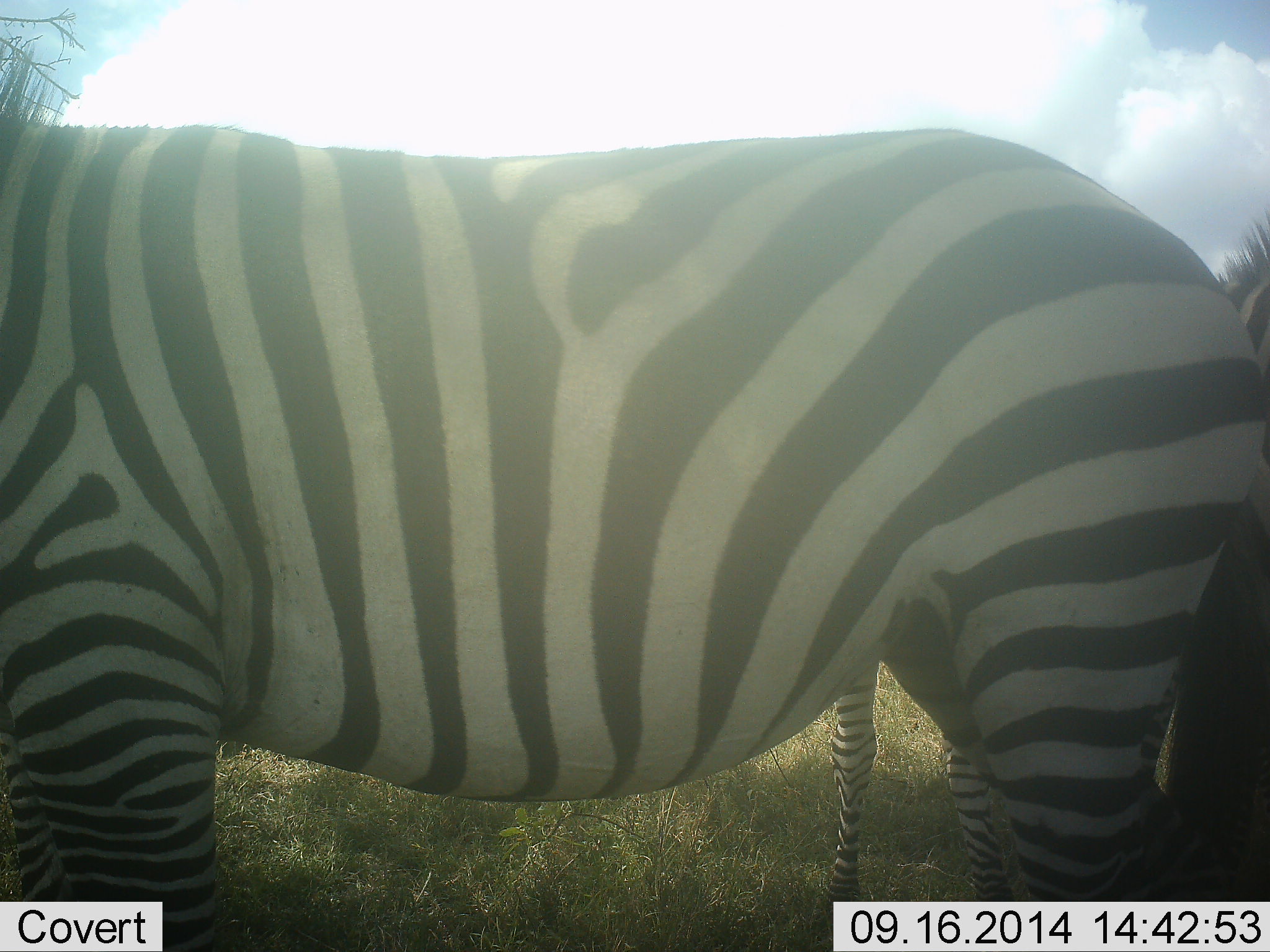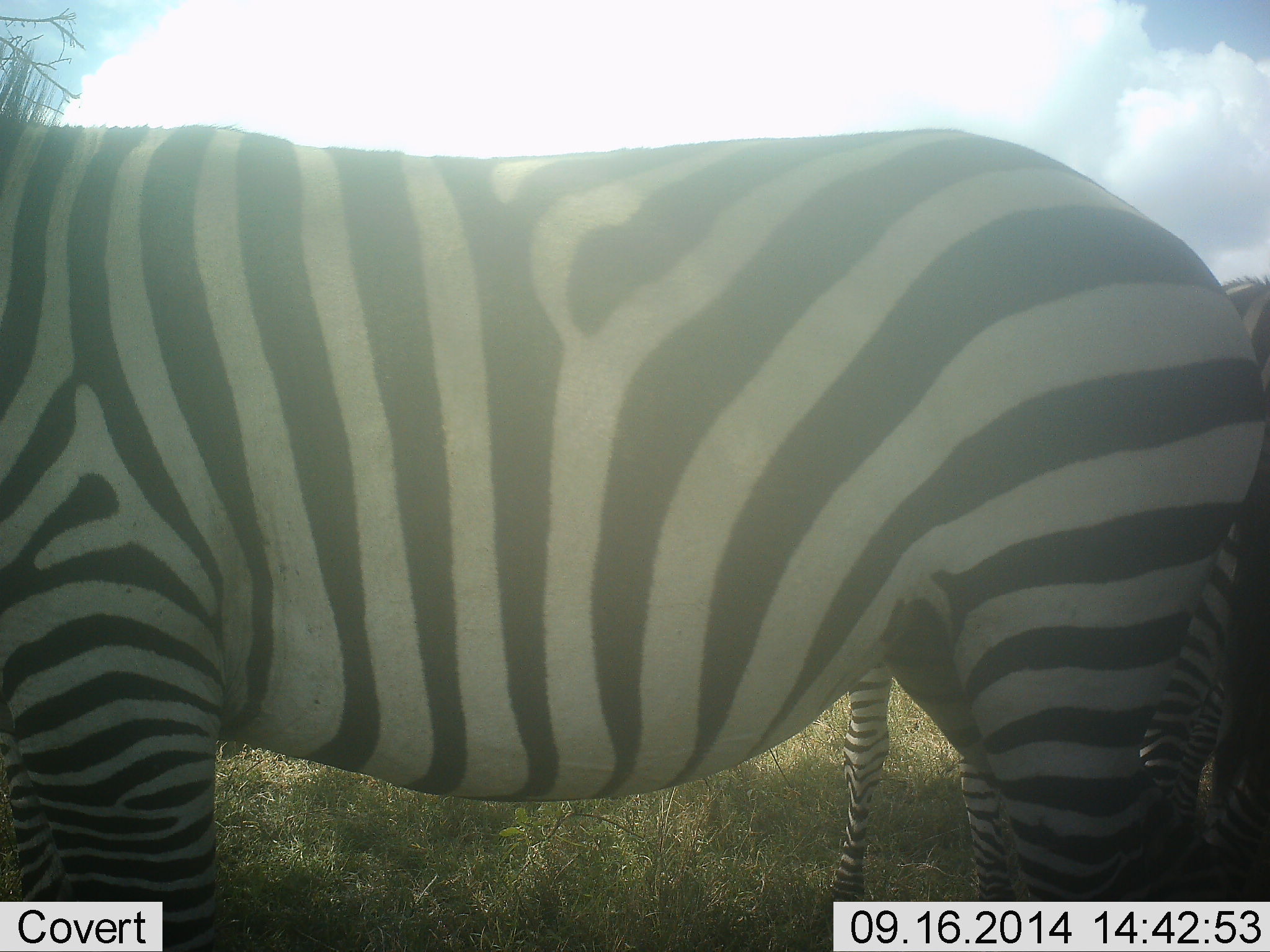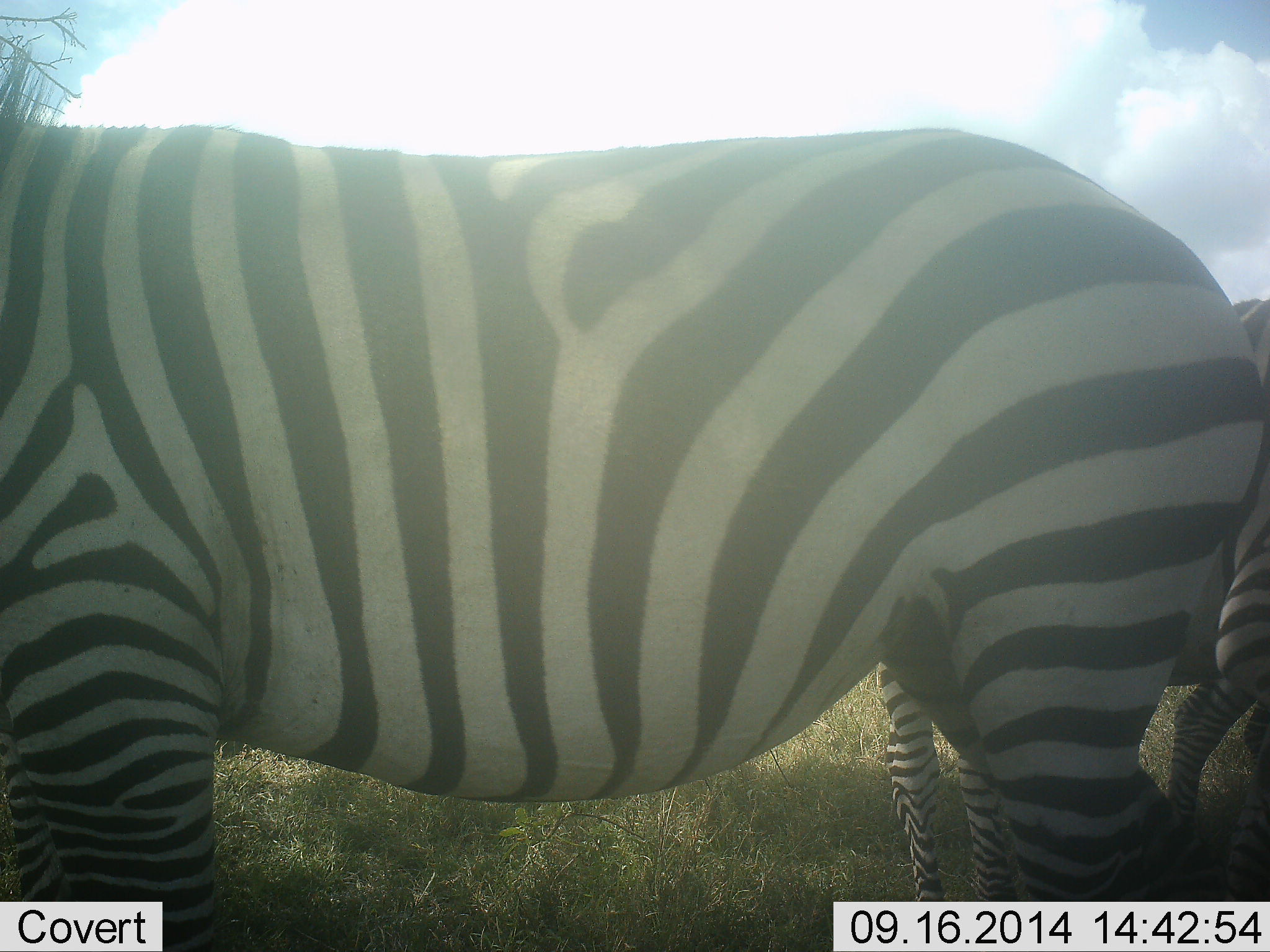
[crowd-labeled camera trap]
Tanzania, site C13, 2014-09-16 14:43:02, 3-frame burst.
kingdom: Animalia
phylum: Chordata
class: Mammalia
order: Perissodactyla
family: Equidae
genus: Equus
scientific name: Equus quagga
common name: plains zebra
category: zebra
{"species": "zebra (plains zebra) (Equus quagga)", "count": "2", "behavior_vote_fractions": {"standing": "100%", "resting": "0%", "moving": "0%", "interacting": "0%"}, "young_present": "0%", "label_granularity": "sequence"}